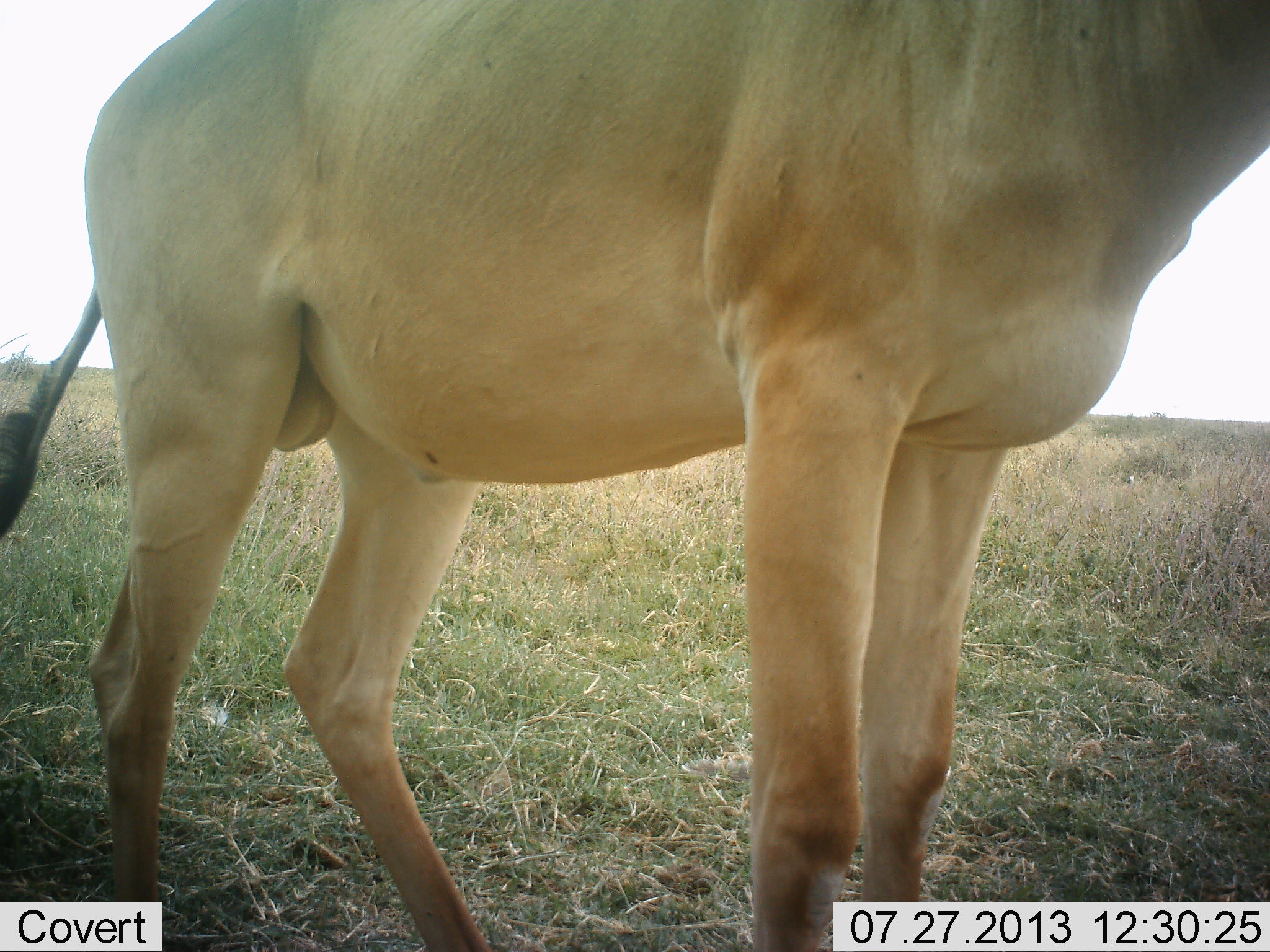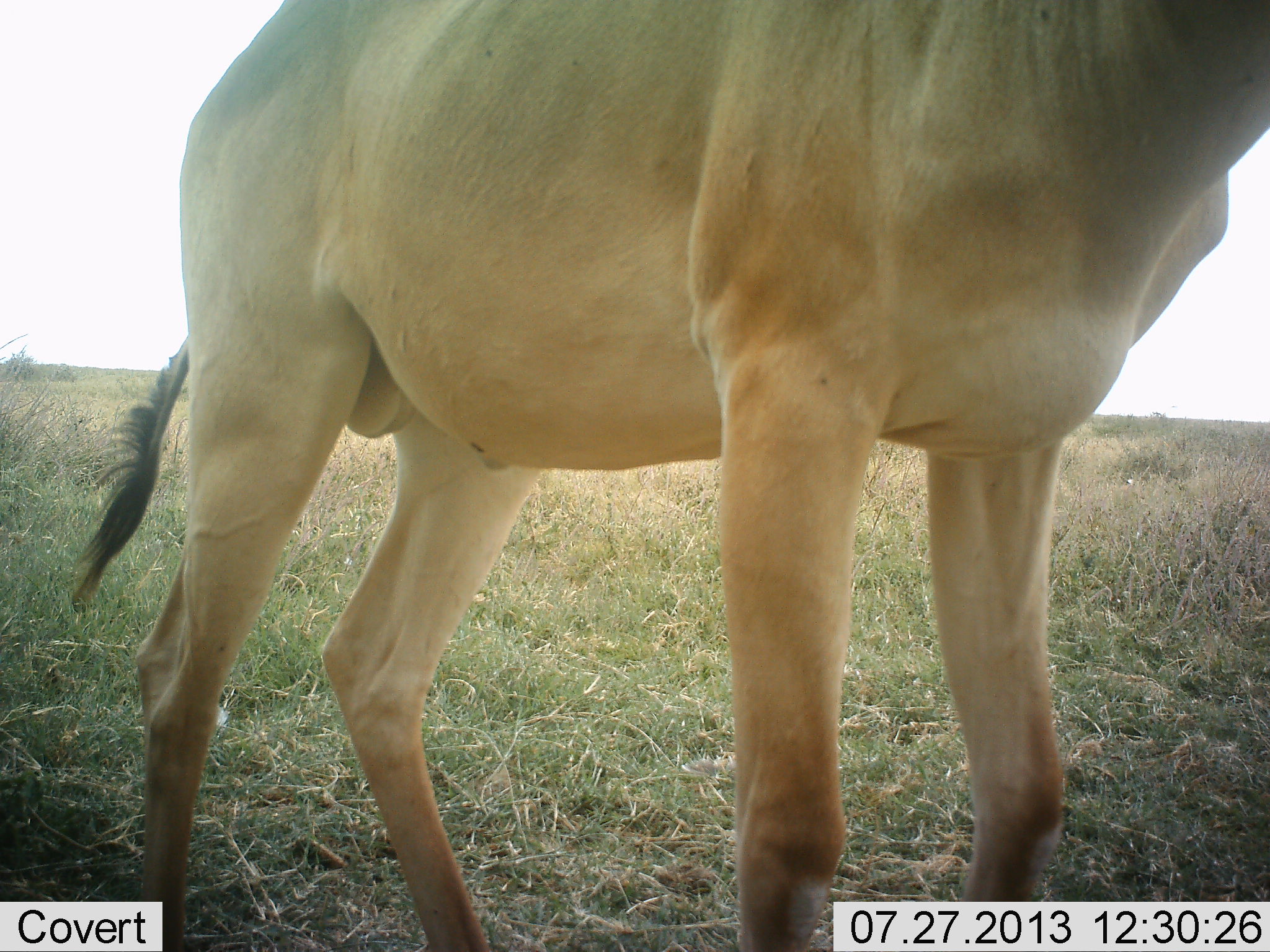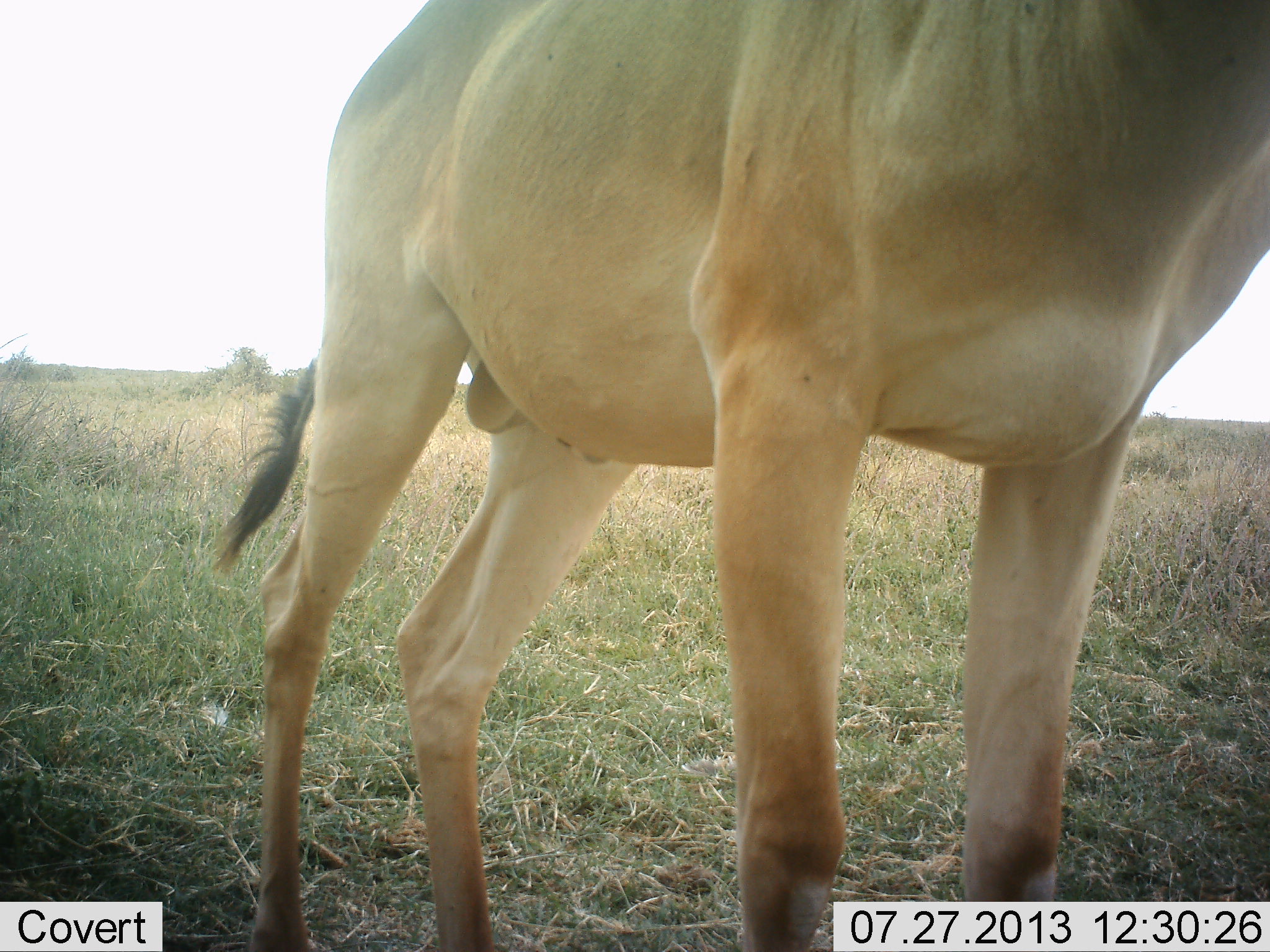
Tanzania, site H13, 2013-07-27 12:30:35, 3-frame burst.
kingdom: Animalia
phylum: Chordata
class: Mammalia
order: Artiodactyla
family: Bovidae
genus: Alcelaphus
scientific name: Alcelaphus buselaphus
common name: hartebeest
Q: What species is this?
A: Hartebeest (Alcelaphus buselaphus).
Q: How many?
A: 1.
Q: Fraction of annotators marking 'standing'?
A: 91%.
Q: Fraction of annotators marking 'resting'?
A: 4%.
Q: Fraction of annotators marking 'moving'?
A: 4%.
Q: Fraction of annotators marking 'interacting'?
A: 0%.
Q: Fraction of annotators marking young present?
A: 0%.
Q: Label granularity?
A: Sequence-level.